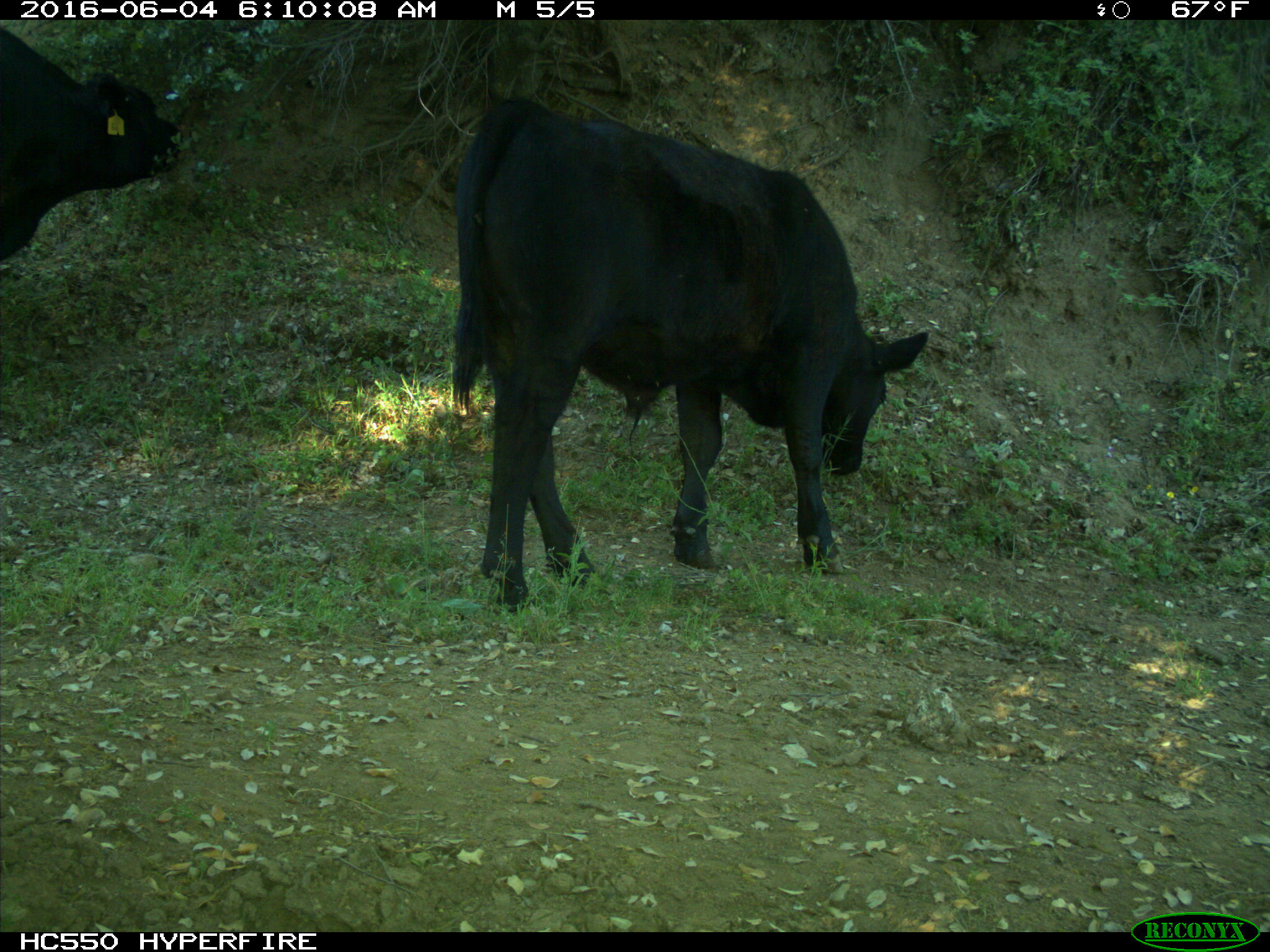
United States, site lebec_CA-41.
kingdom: Animalia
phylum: Chordata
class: Mammalia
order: Artiodactyla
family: Bovidae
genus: Bos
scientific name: Bos taurus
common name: domestic cow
Bos taurus (domestic cow).